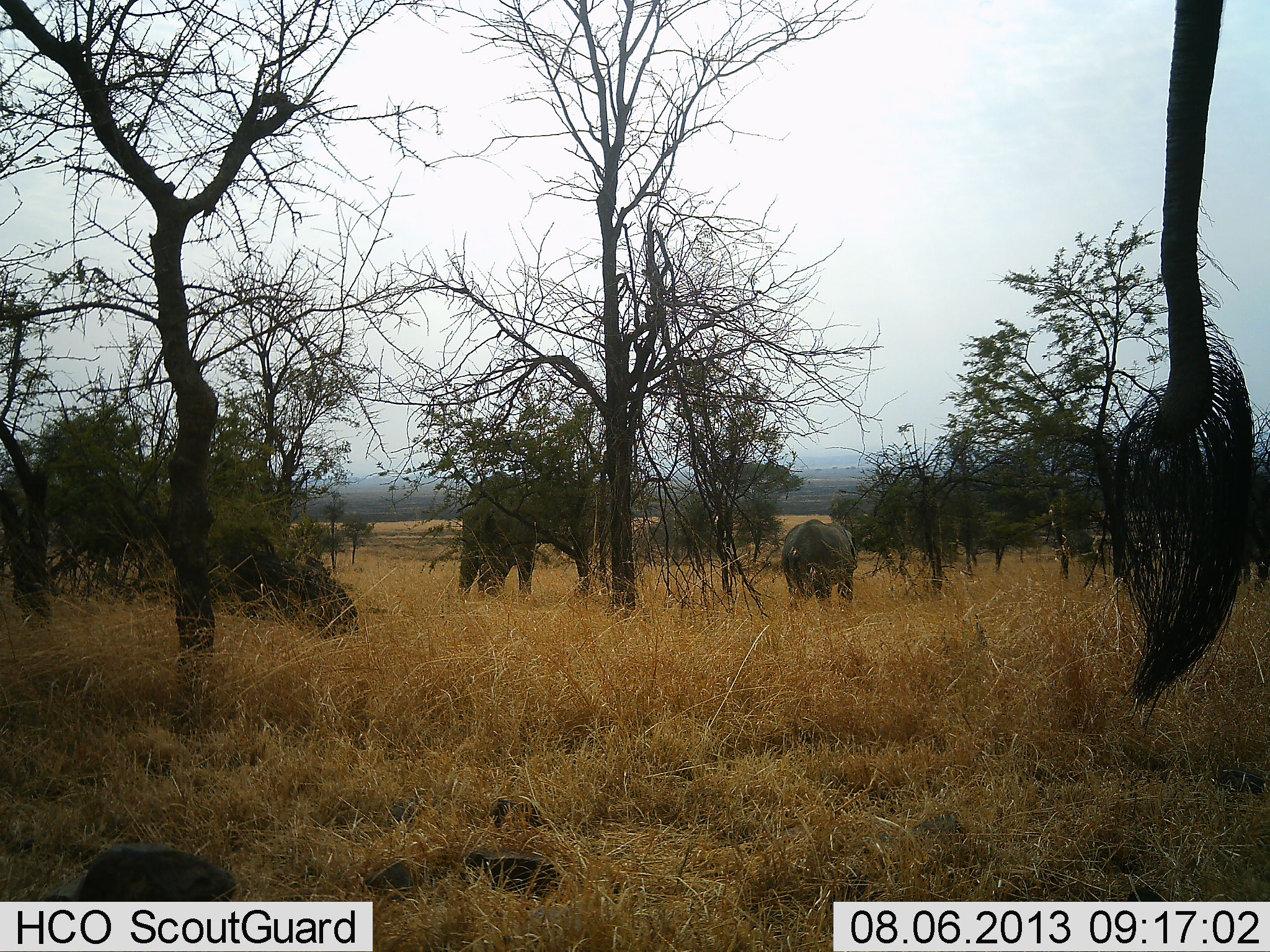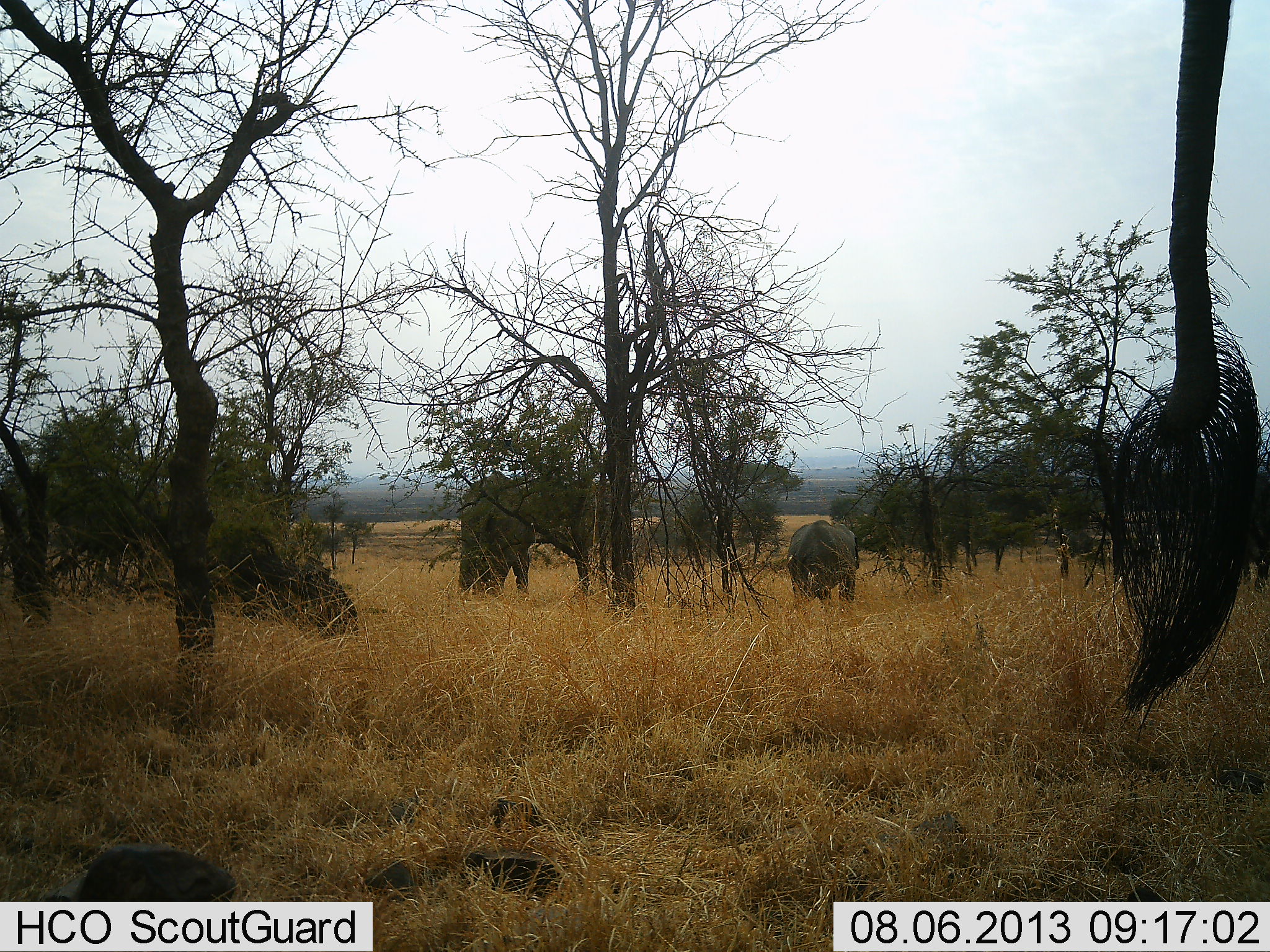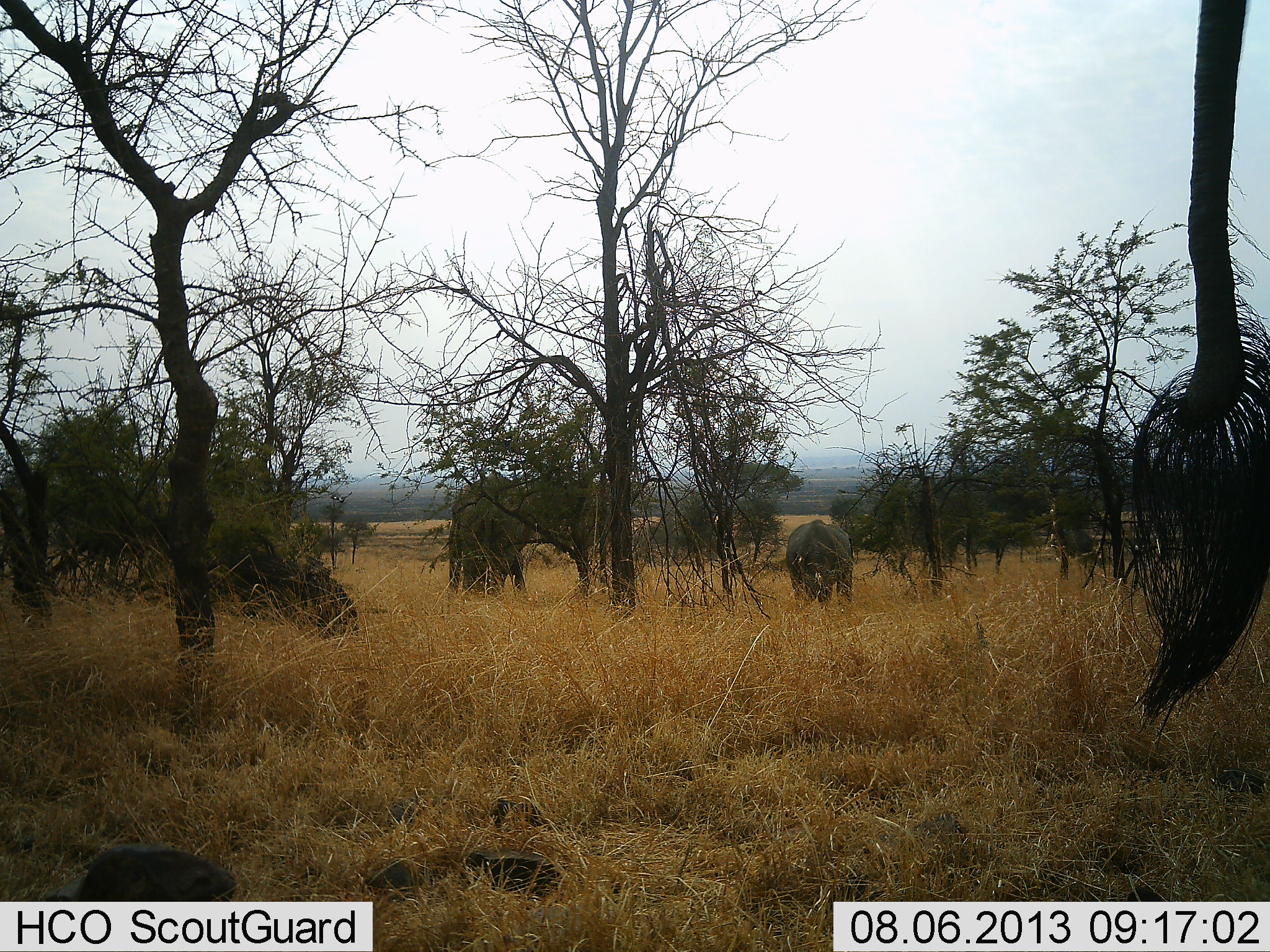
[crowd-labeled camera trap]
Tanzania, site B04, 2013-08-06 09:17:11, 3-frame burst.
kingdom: Animalia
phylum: Chordata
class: Mammalia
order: Proboscidea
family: Elephantidae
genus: Loxodonta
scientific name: Loxodonta africana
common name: african bush elephant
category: elephant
Elephant (african bush elephant) (Loxodonta africana), count 3. Behavior (volunteer vote fractions): standing 59%, resting 0%, moving 30%, interacting 0%. Young present (vote fraction): 15%. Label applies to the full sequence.